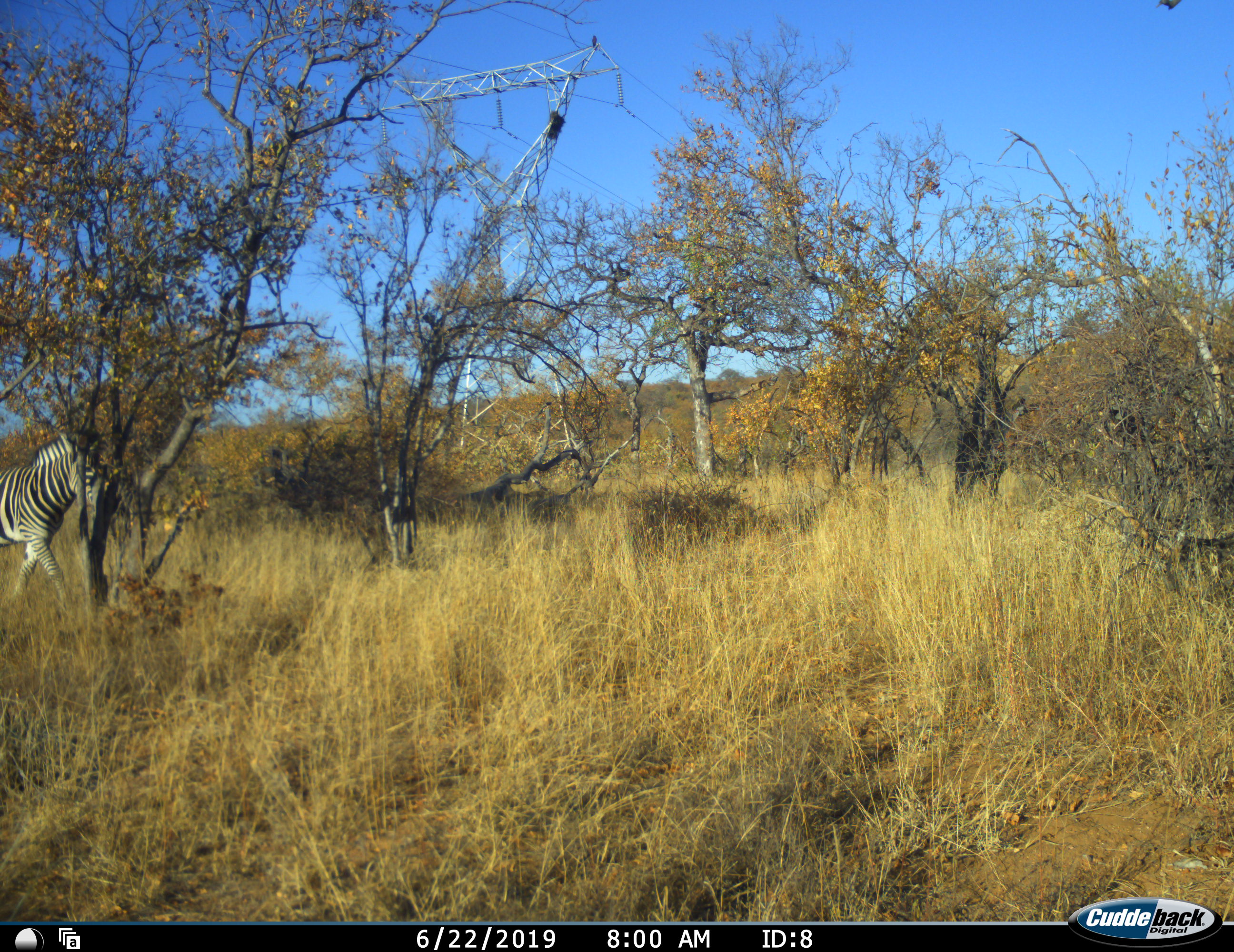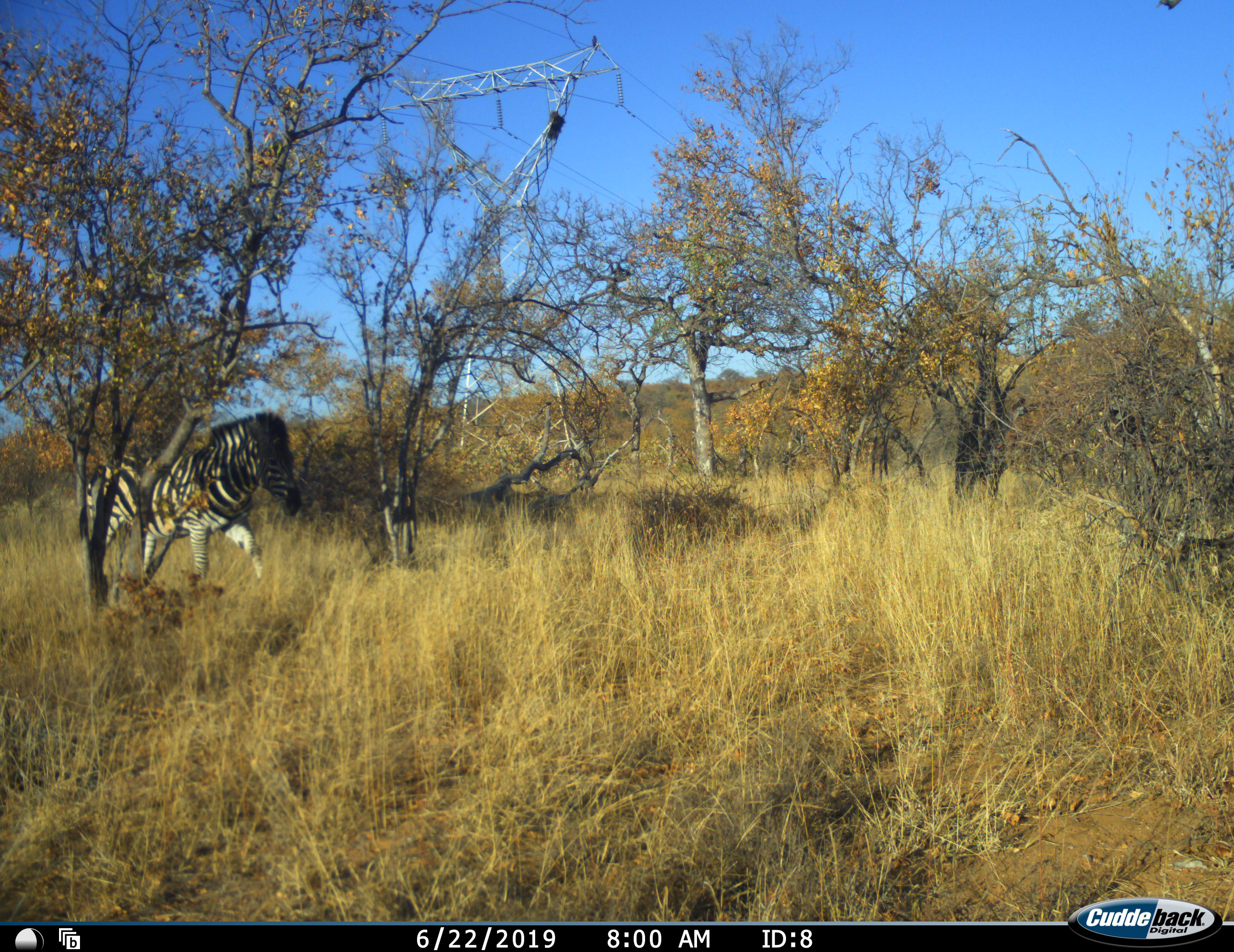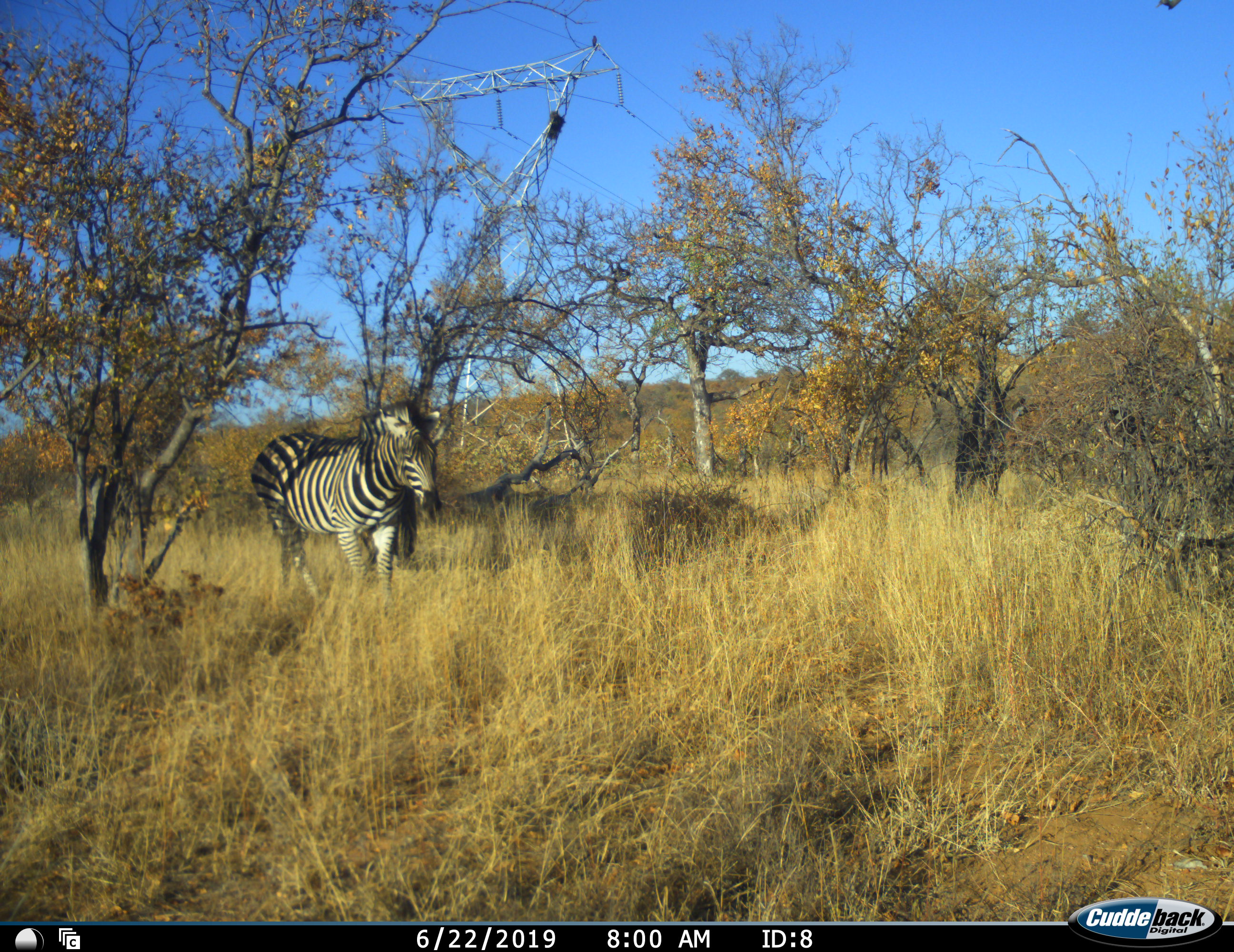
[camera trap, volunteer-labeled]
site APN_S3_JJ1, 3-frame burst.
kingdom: Animalia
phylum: Chordata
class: Mammalia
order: Perissodactyla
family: Equidae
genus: Equus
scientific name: Equus quagga burchellii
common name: burchell's zebra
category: zebraburchells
Zebraburchells (burchell's zebra) (Equus quagga burchellii), count 1. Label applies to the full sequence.